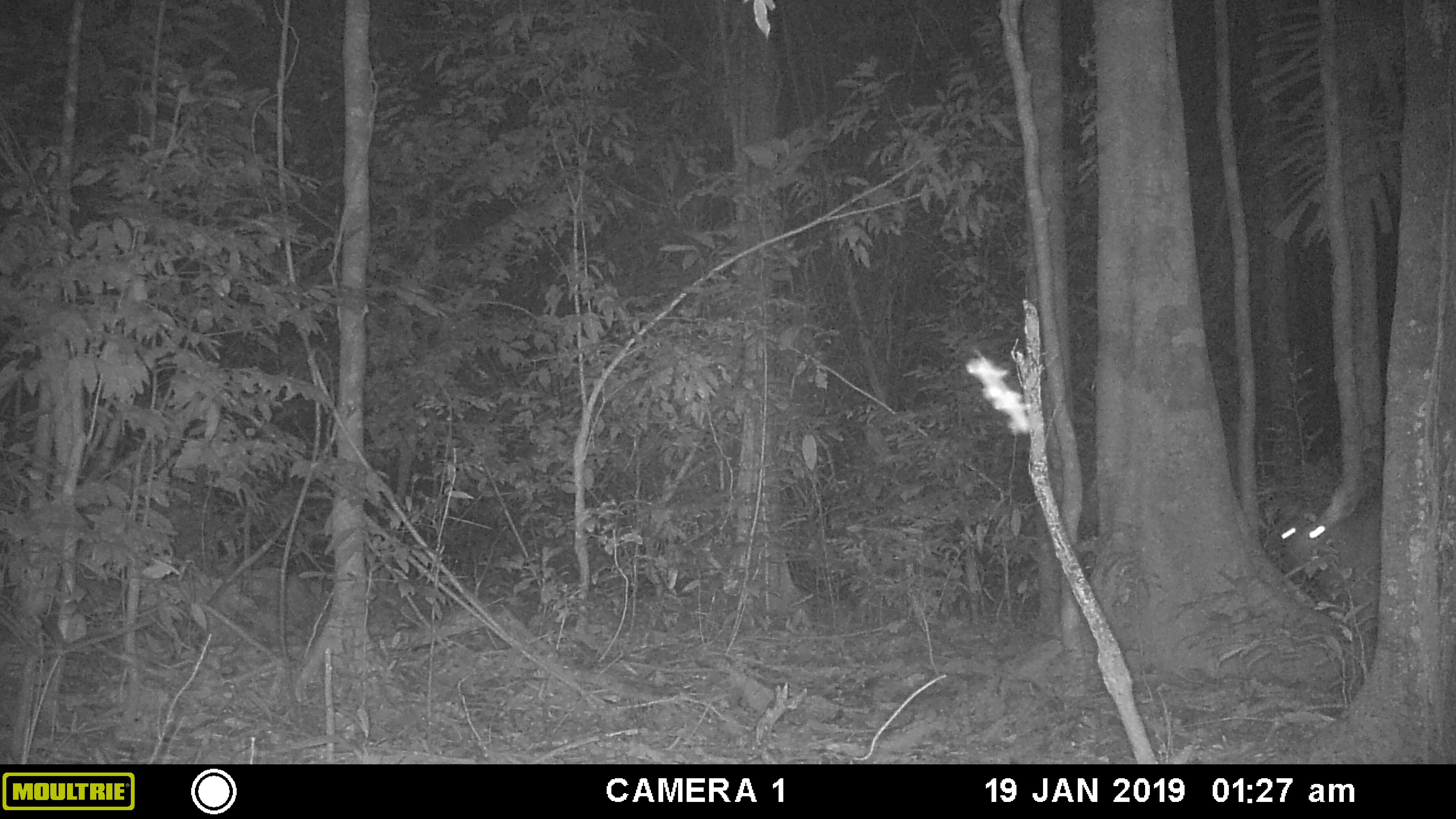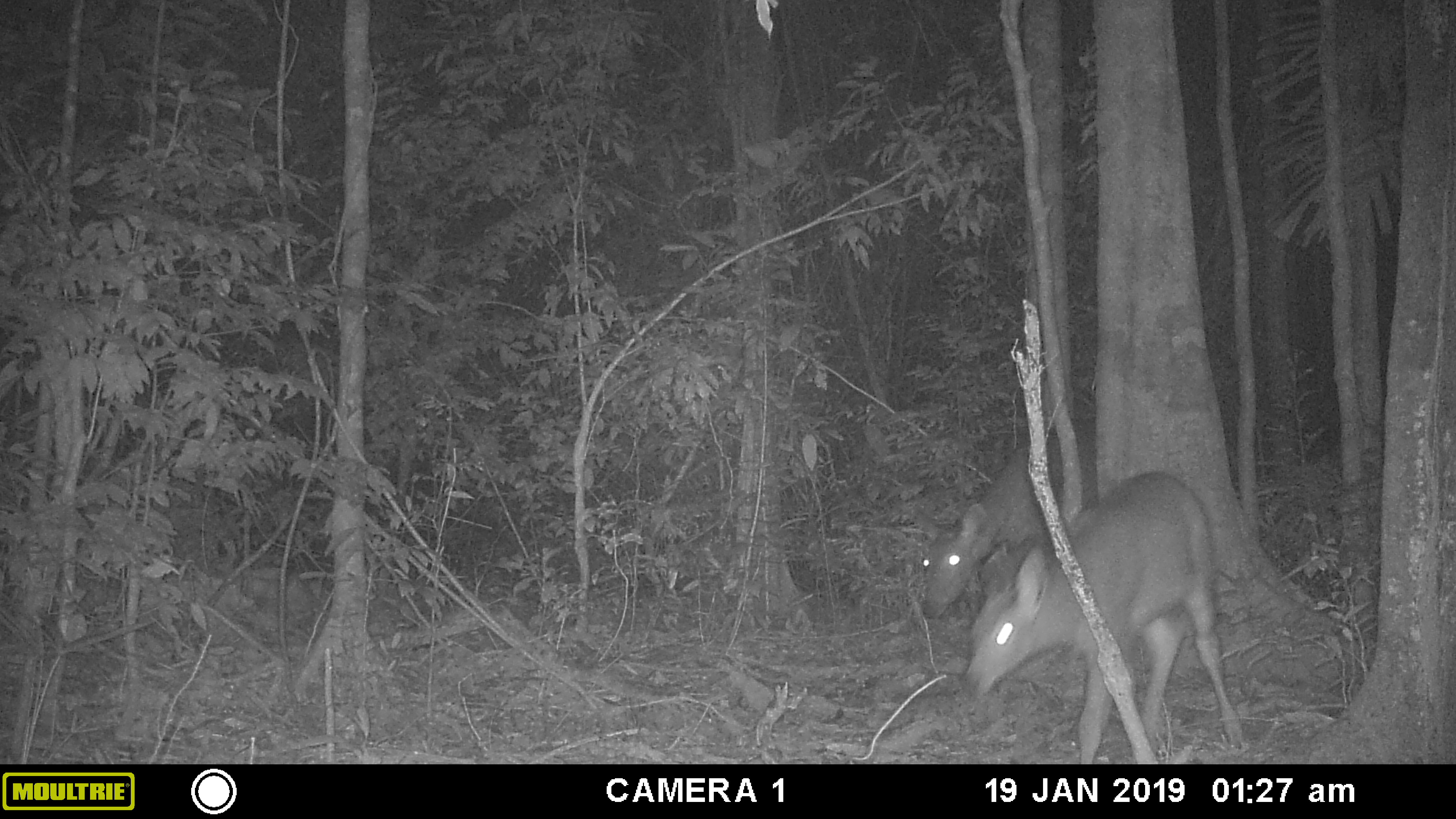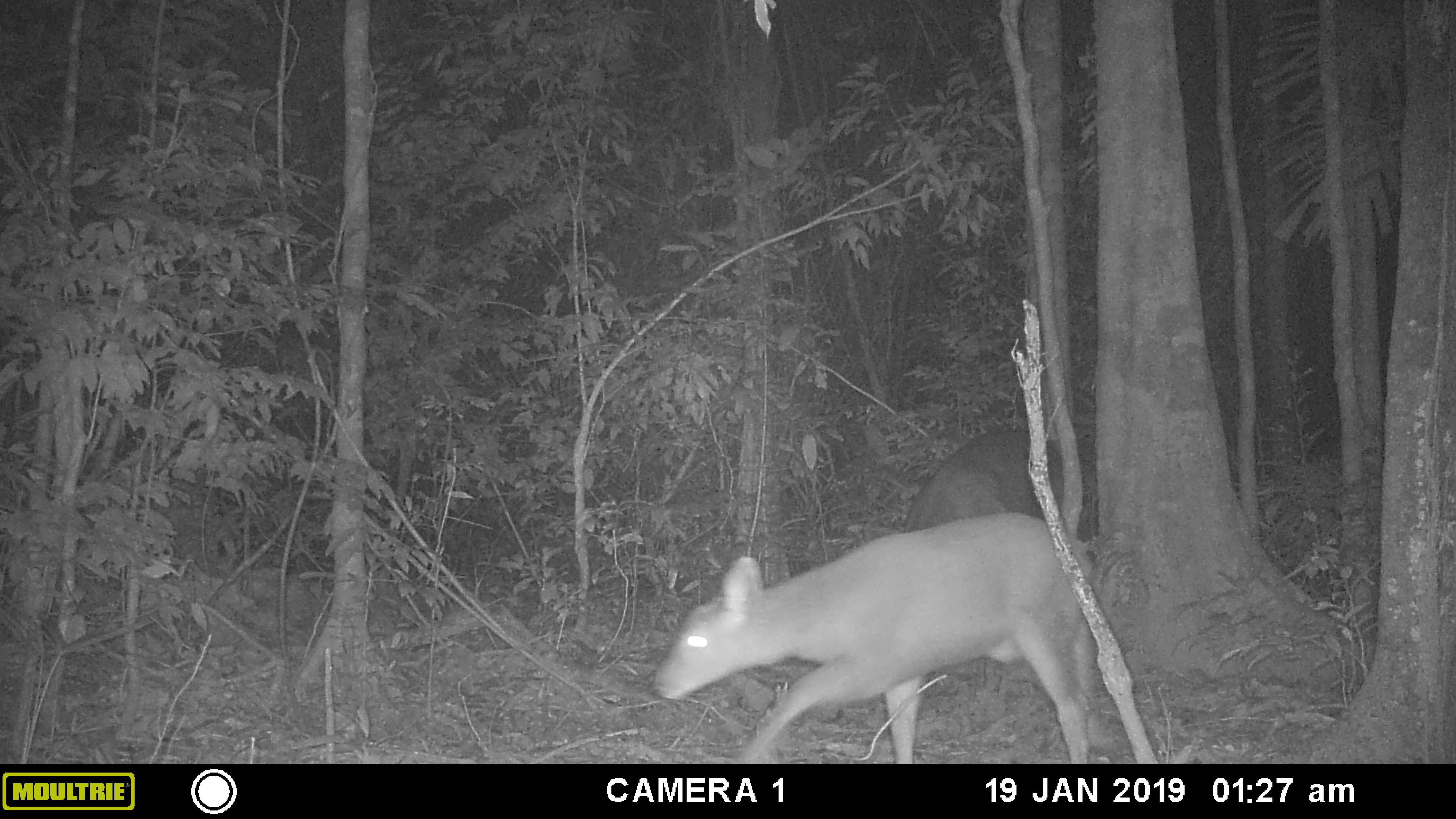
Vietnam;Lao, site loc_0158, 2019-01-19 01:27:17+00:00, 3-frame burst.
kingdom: Animalia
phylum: Chordata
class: Mammalia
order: Artiodactyla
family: Cervidae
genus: Rusa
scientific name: Rusa unicolor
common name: sambar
Sambar (Rusa unicolor). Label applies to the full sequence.